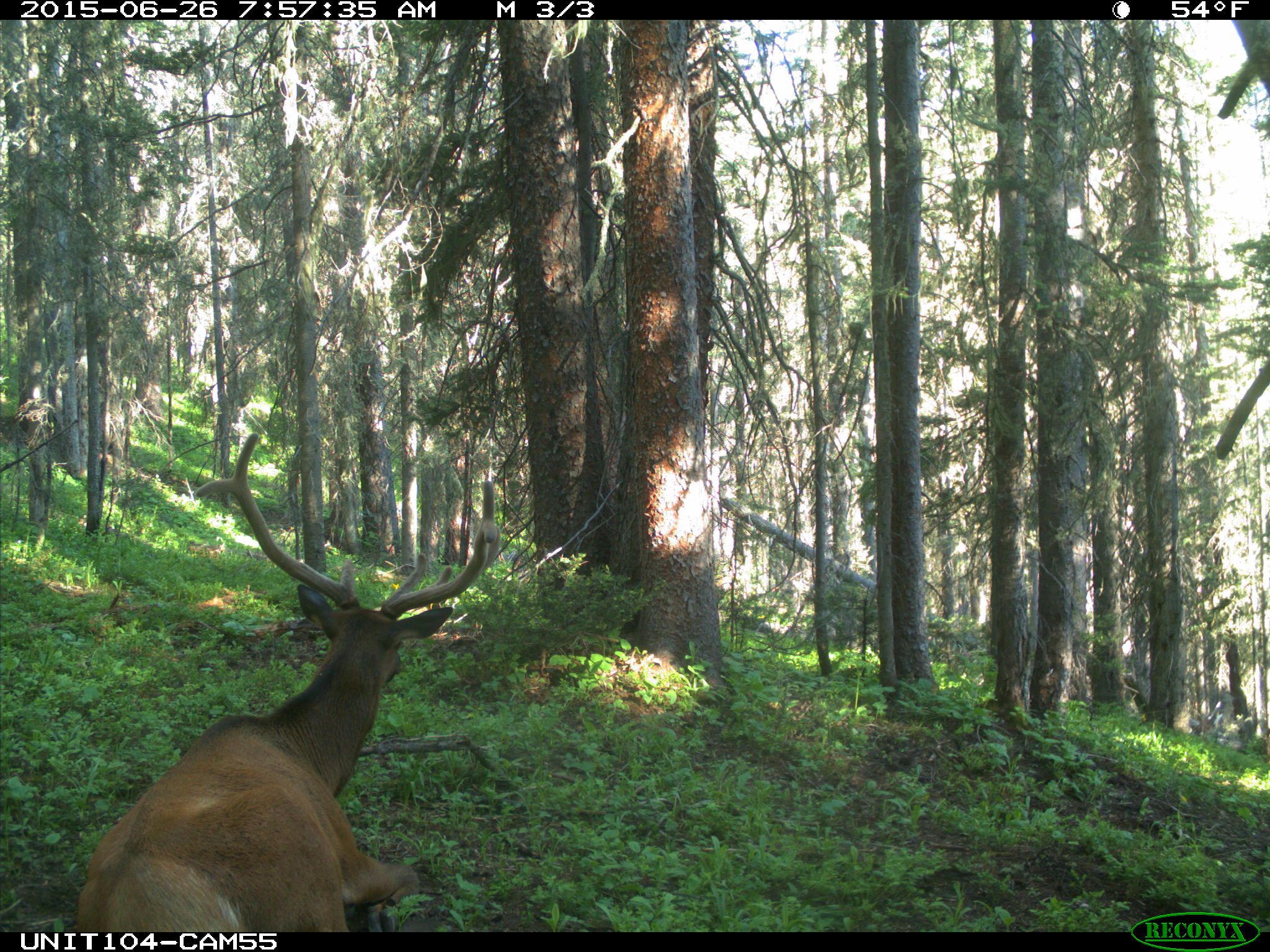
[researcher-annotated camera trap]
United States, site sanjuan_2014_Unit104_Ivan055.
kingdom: Animalia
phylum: Chordata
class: Mammalia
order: Artiodactyla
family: Cervidae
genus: Cervus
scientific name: Cervus elaphus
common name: red deer